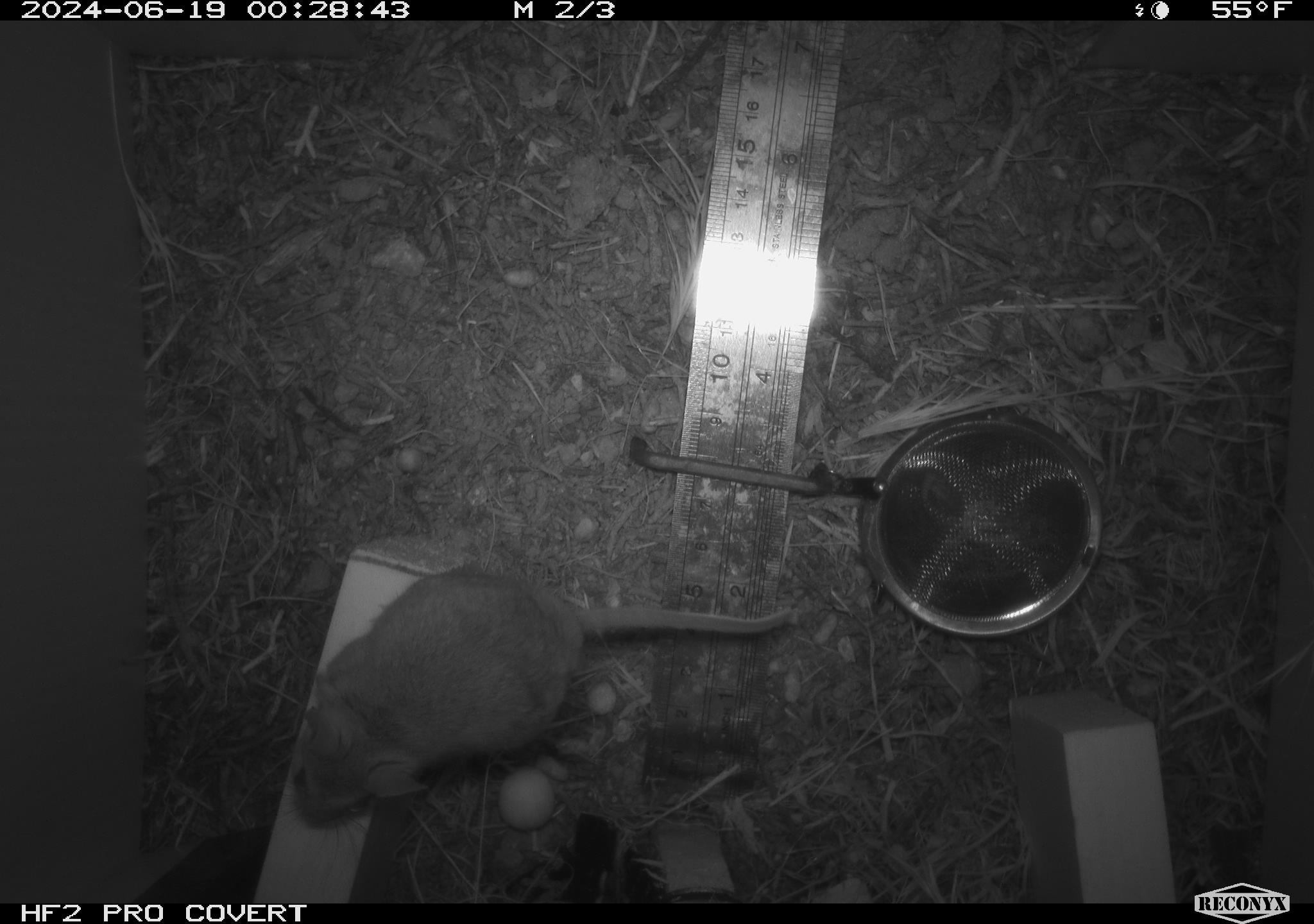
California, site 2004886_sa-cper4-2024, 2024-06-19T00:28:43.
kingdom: Animalia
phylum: Chordata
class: Mammalia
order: Rodentia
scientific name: Rodentia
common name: rodent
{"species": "rodent (Rodentia)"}